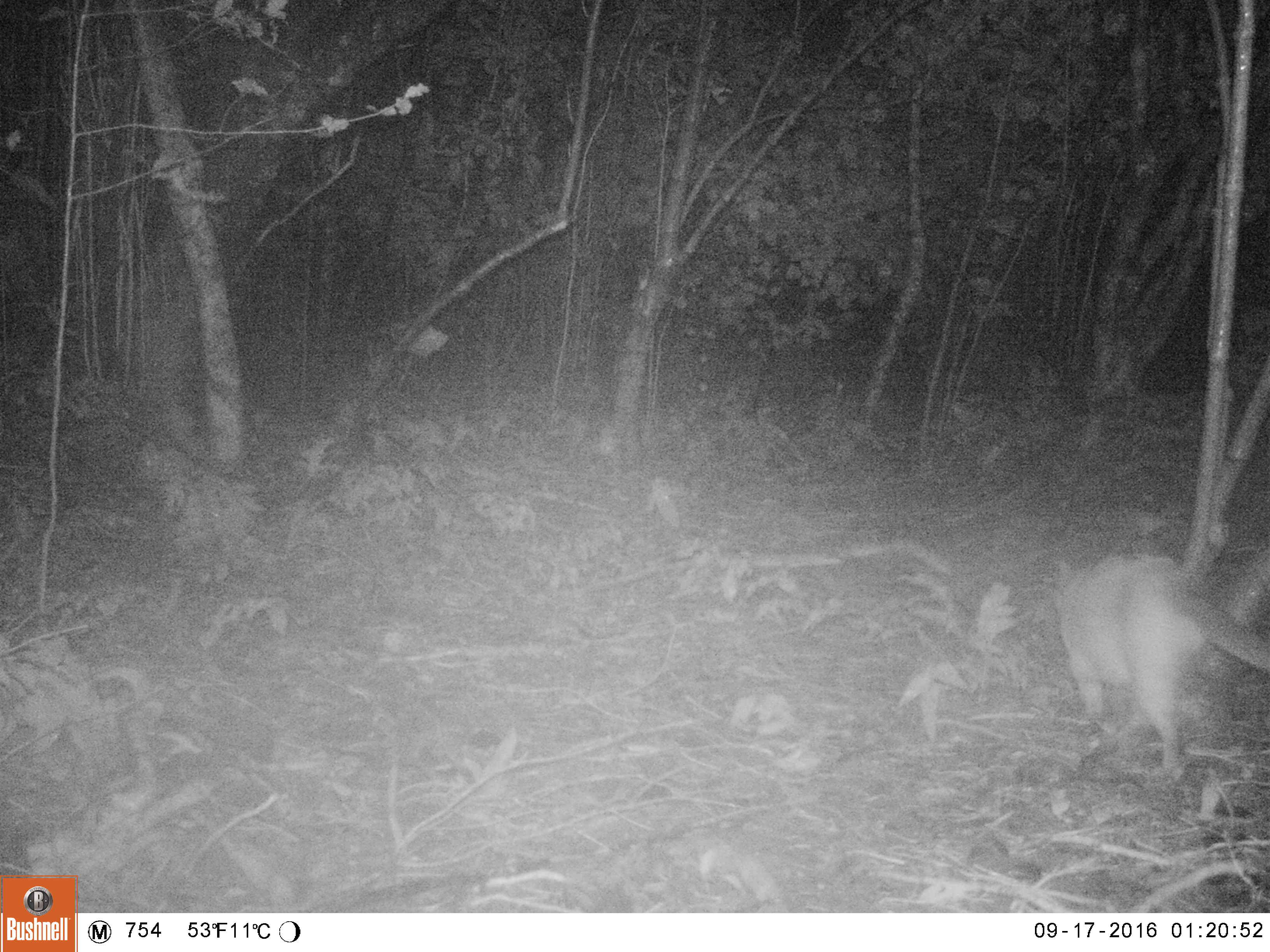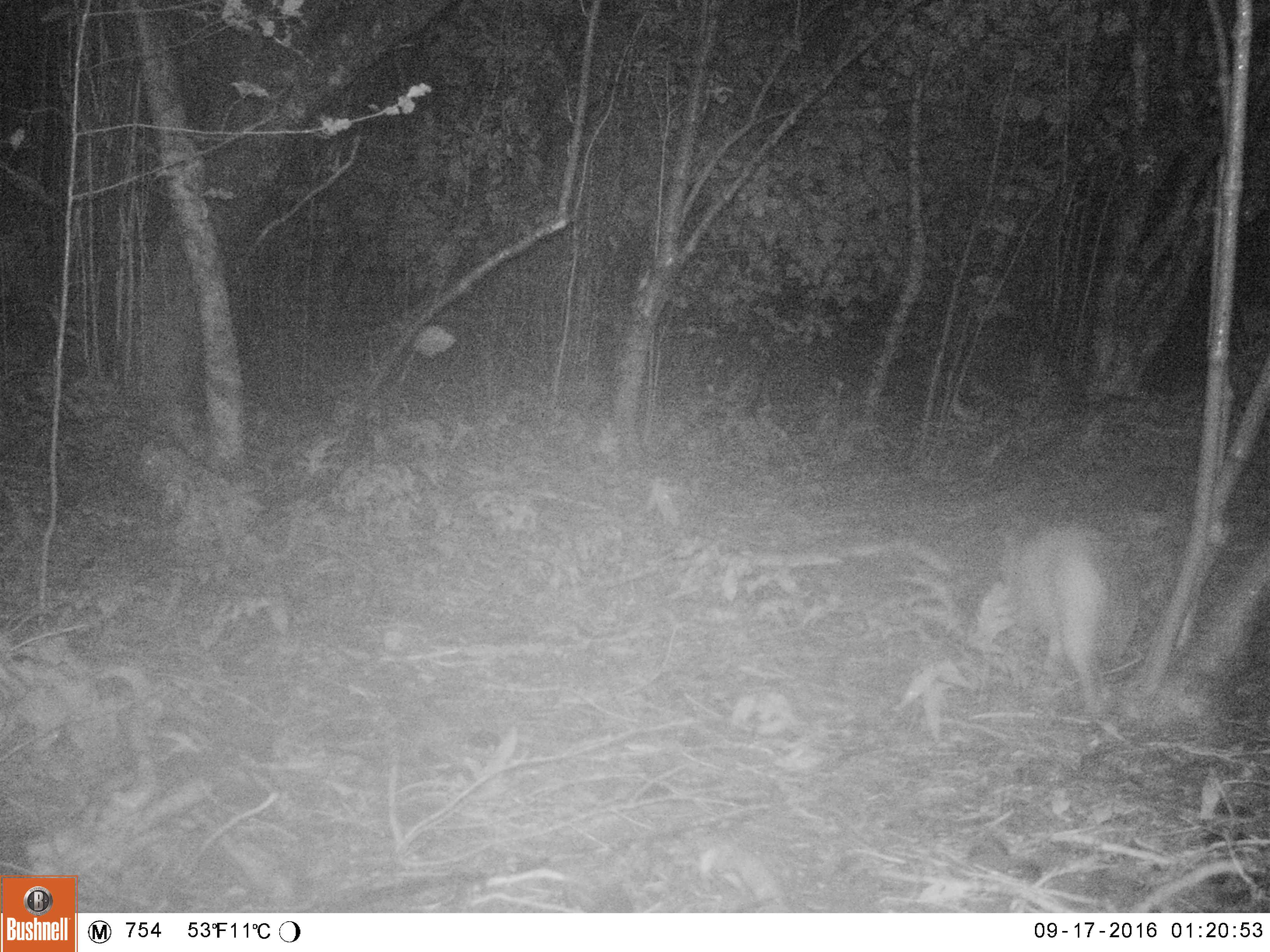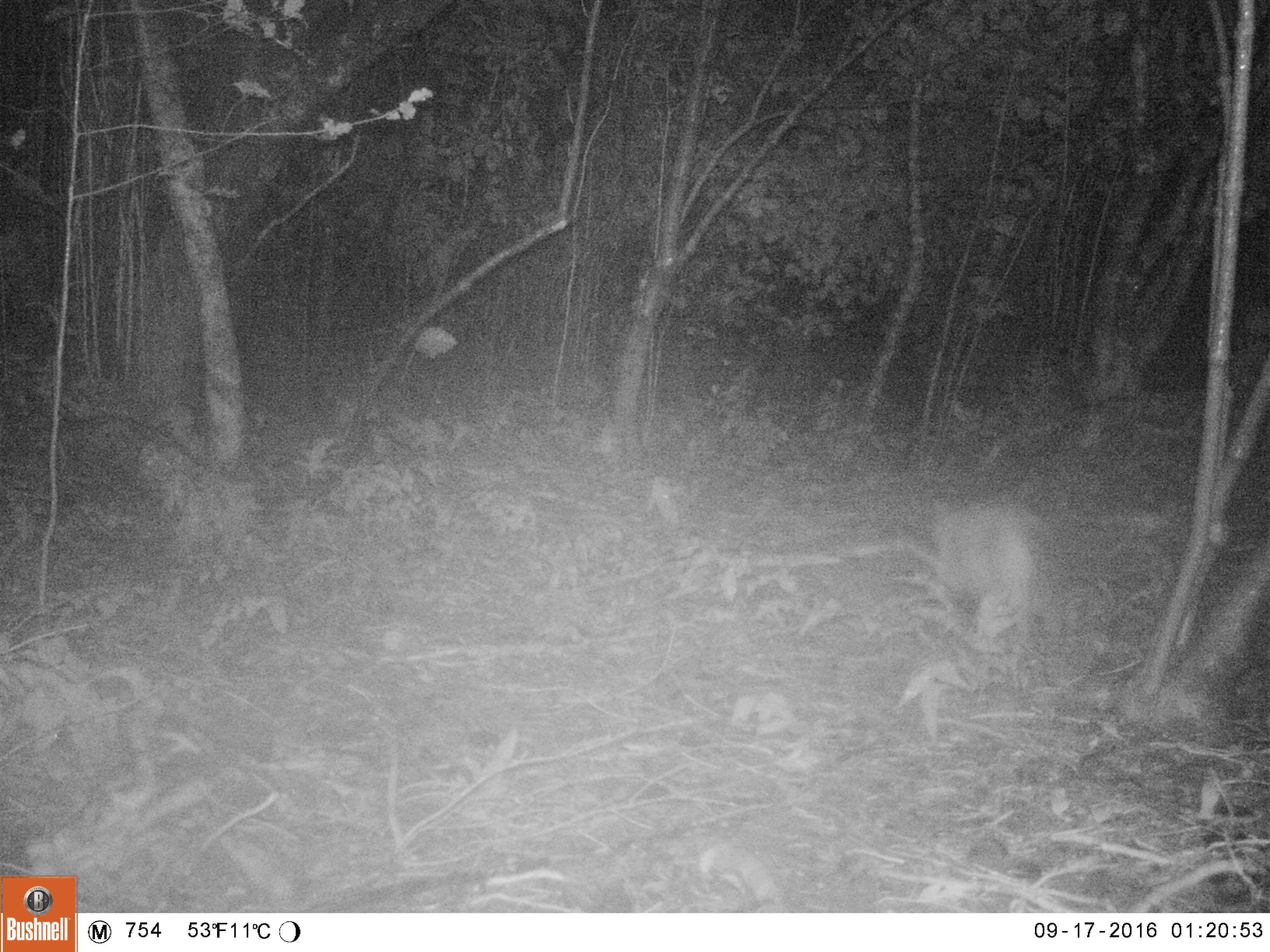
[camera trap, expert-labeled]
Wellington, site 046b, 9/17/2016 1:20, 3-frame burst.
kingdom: Animalia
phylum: Chordata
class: Mammalia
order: Carnivora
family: Felidae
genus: Felis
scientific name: Felis catus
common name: cat